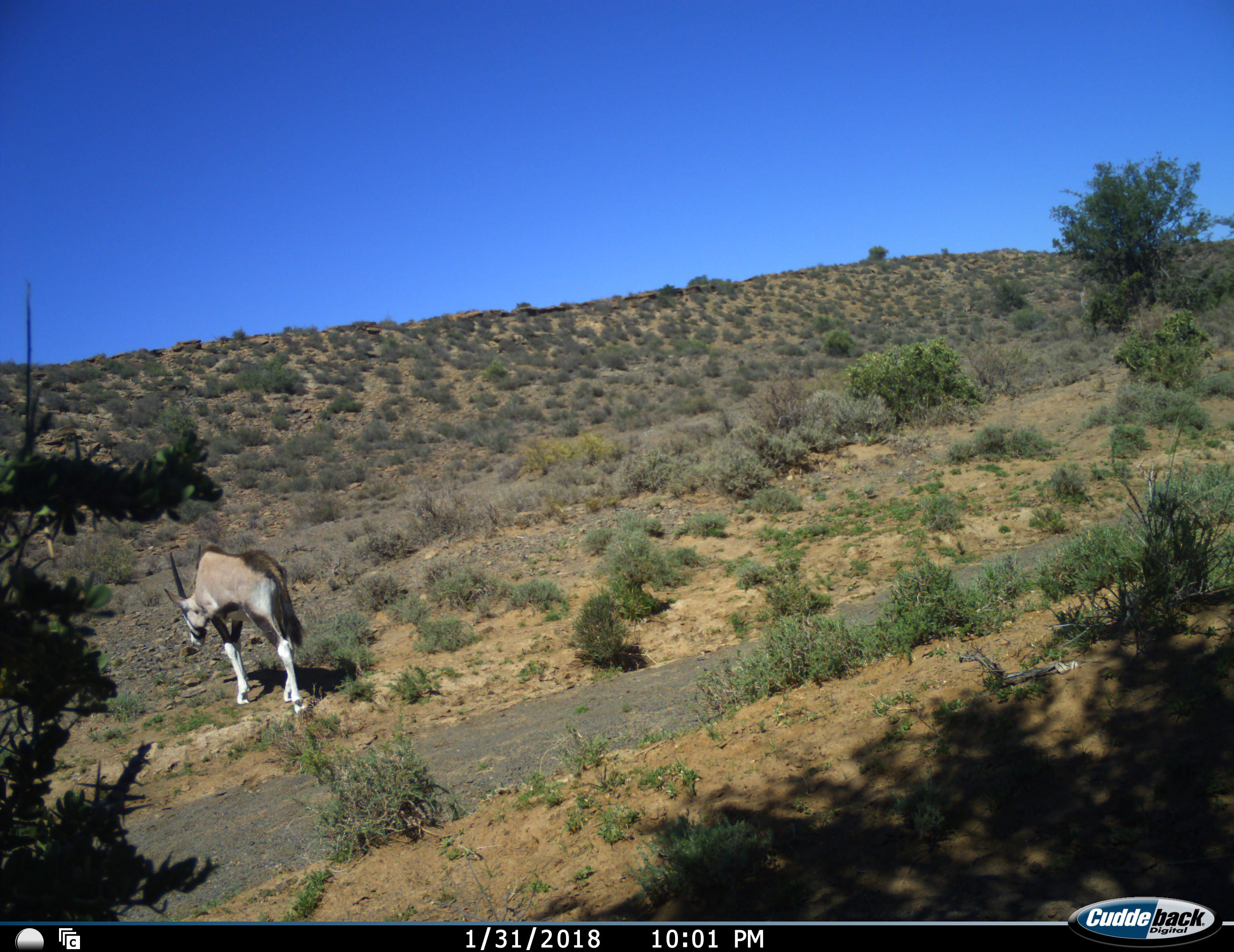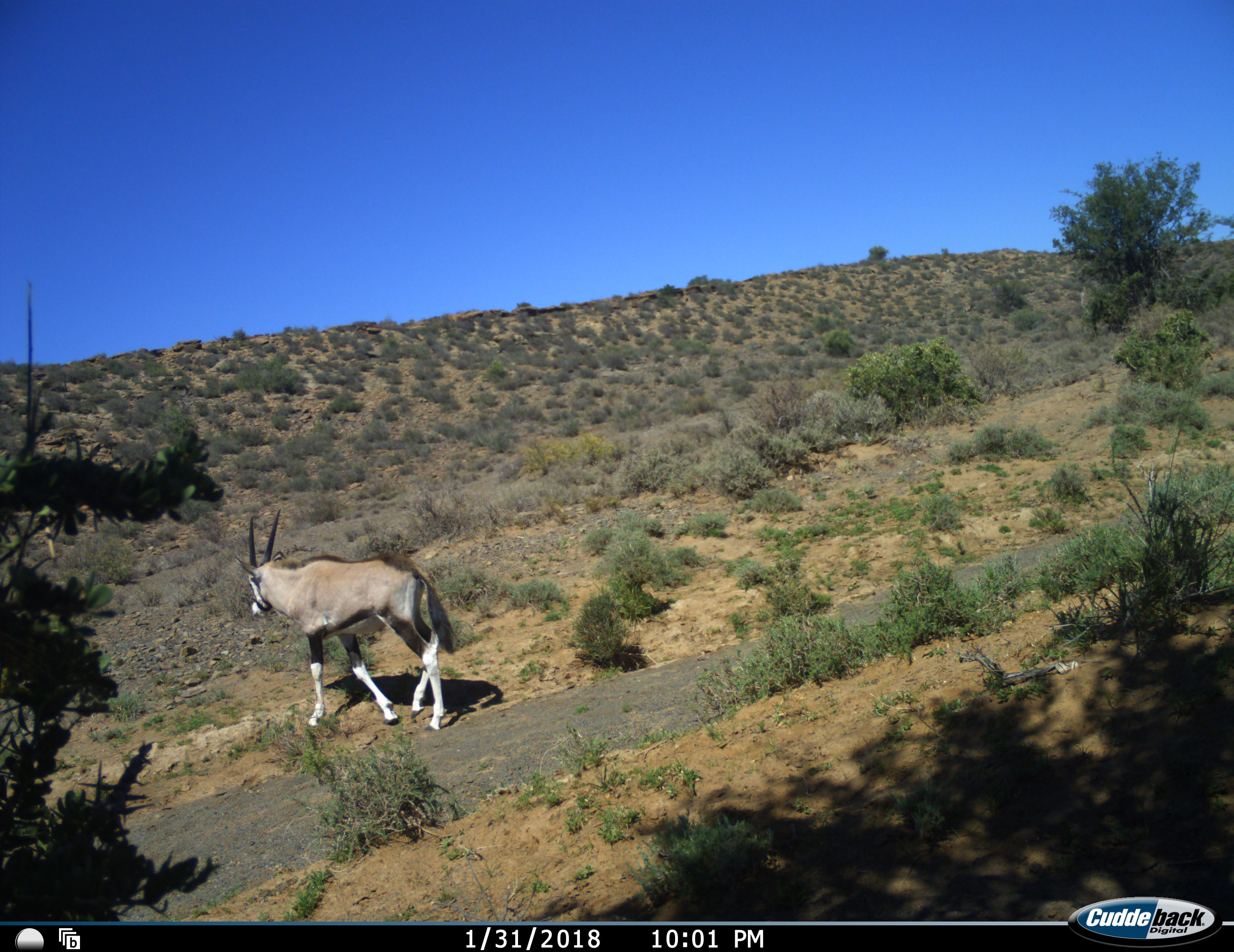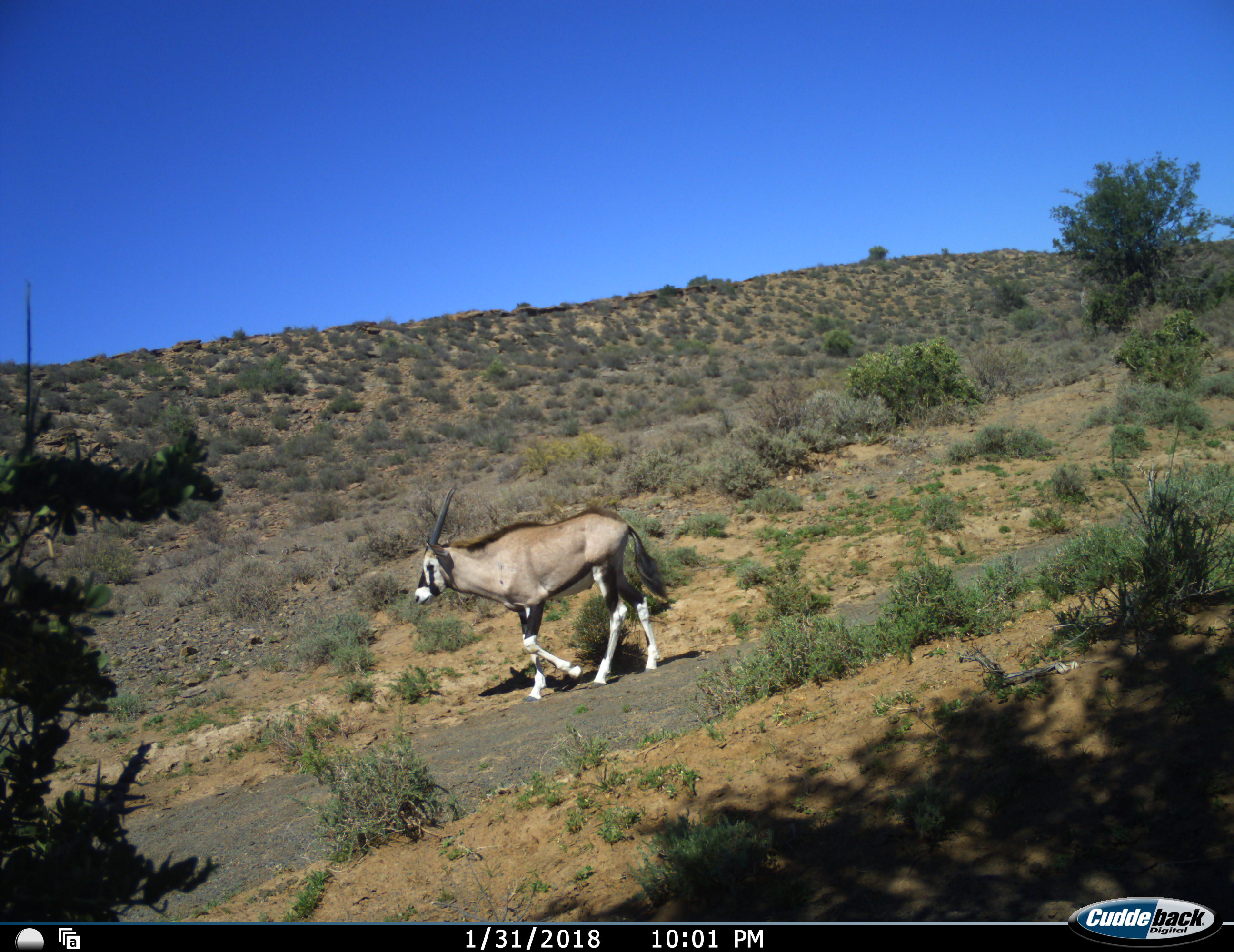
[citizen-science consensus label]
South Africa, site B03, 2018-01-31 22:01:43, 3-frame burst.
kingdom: Animalia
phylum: Chordata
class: Mammalia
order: Artiodactyla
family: Bovidae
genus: Oryx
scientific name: Oryx gazella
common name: gemsbok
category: gemsbokoryx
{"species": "gemsbokoryx (gemsbok) (Oryx gazella)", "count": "1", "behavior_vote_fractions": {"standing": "9%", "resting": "0%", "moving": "100%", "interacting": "0%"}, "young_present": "9%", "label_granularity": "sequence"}